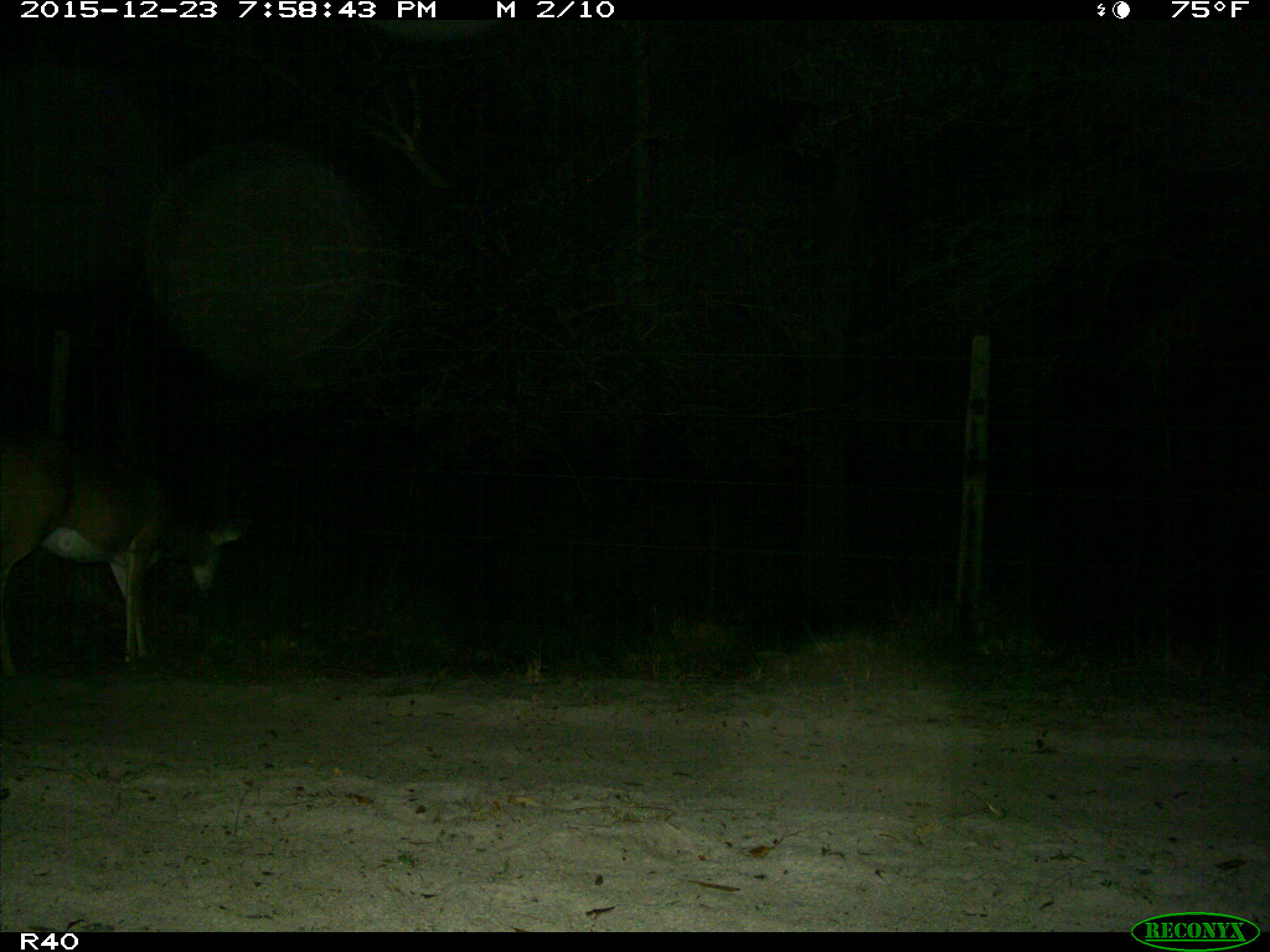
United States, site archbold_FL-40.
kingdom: Animalia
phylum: Chordata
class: Mammalia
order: Artiodactyla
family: Cervidae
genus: Odocoileus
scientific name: Odocoileus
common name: deer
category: unidentified deer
Unidentified deer (deer) (Odocoileus).